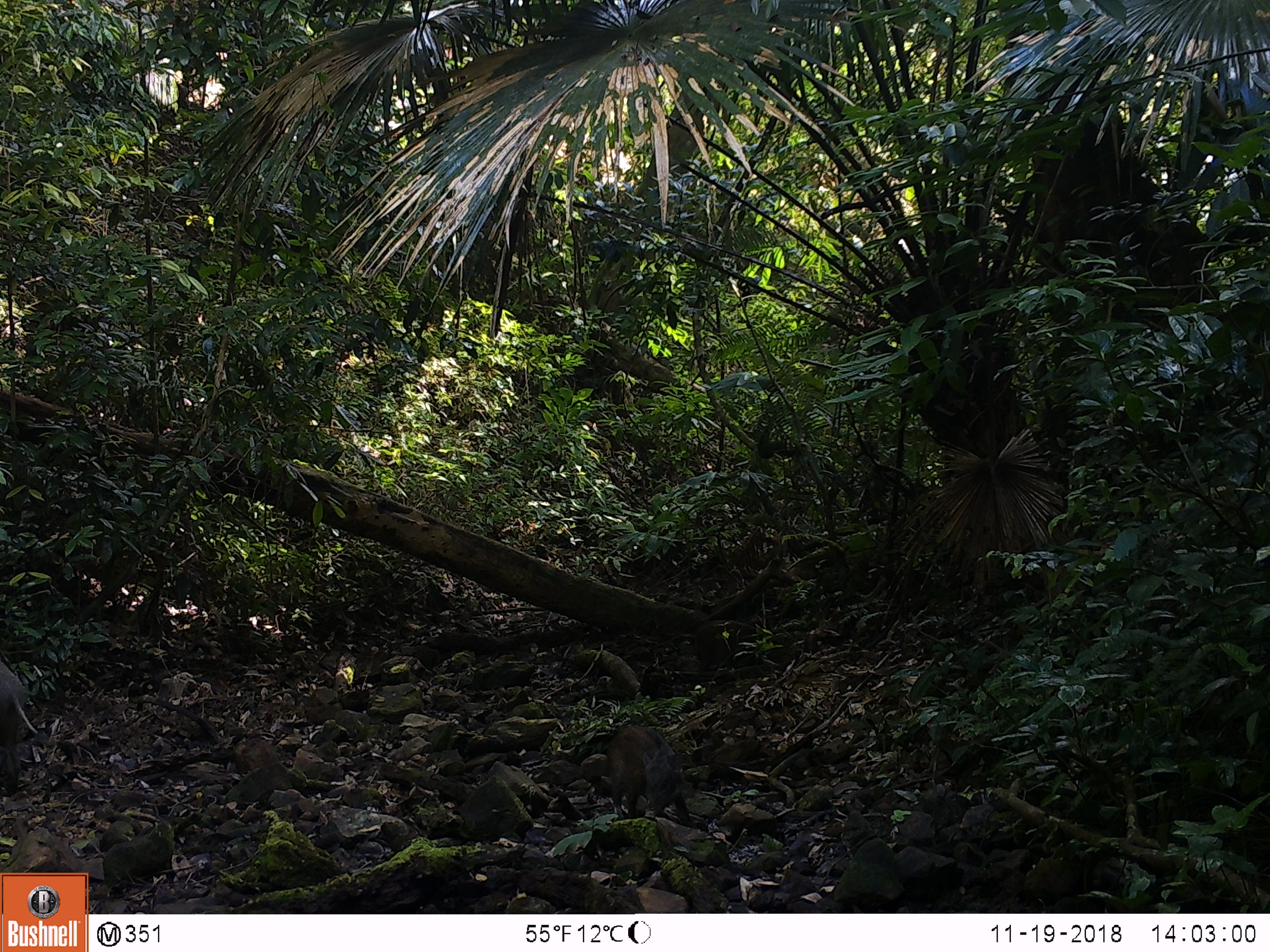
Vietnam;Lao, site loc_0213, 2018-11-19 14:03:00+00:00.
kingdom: Animalia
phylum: Chordata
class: Mammalia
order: Artiodactyla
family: Suidae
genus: Sus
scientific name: Sus scrofa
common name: eurasian wild pig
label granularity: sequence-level